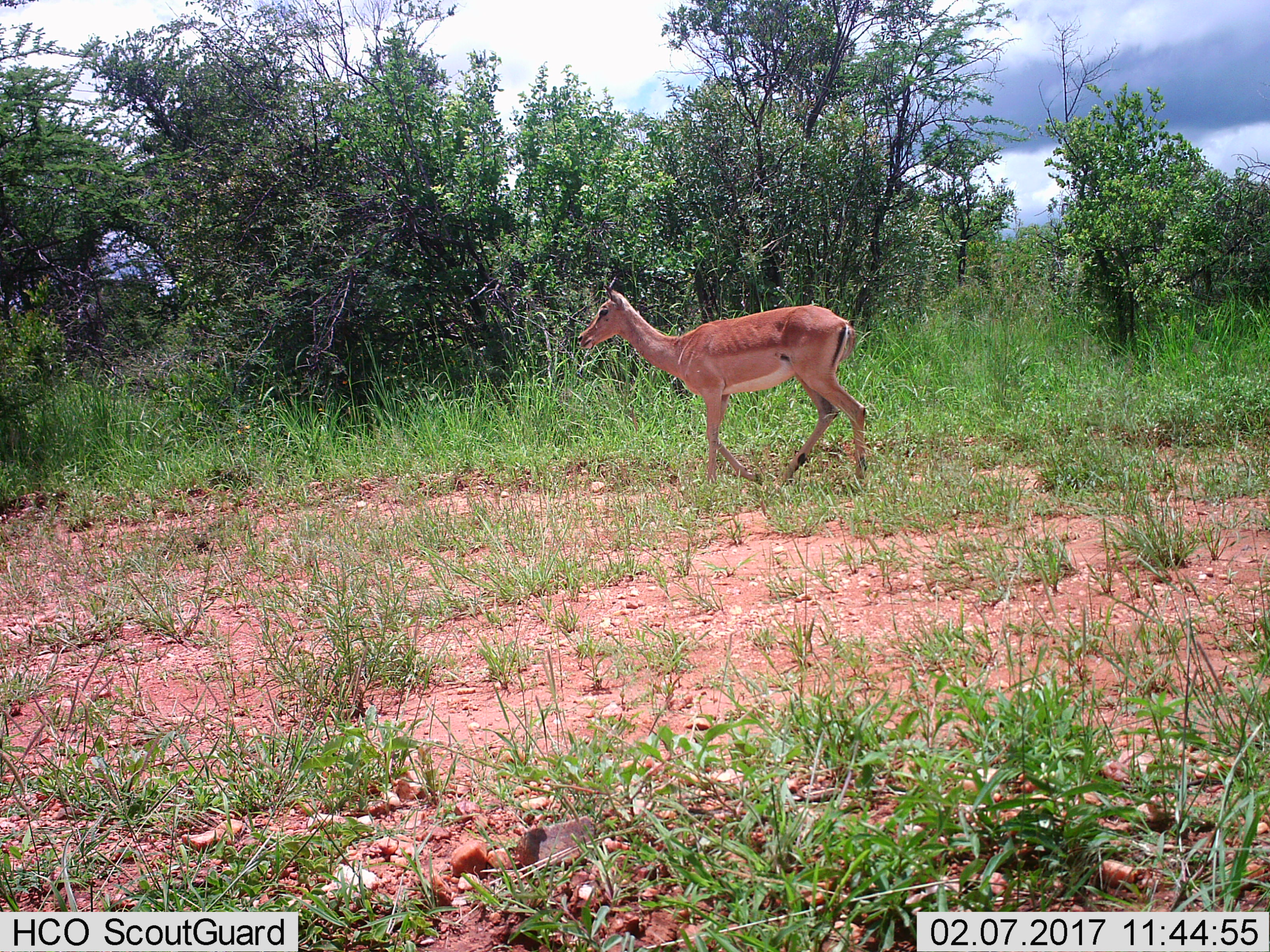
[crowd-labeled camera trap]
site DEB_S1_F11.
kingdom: Animalia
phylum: Chordata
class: Mammalia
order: Artiodactyla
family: Bovidae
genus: Aepyceros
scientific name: Aepyceros melampus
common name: impala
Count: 1.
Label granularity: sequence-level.